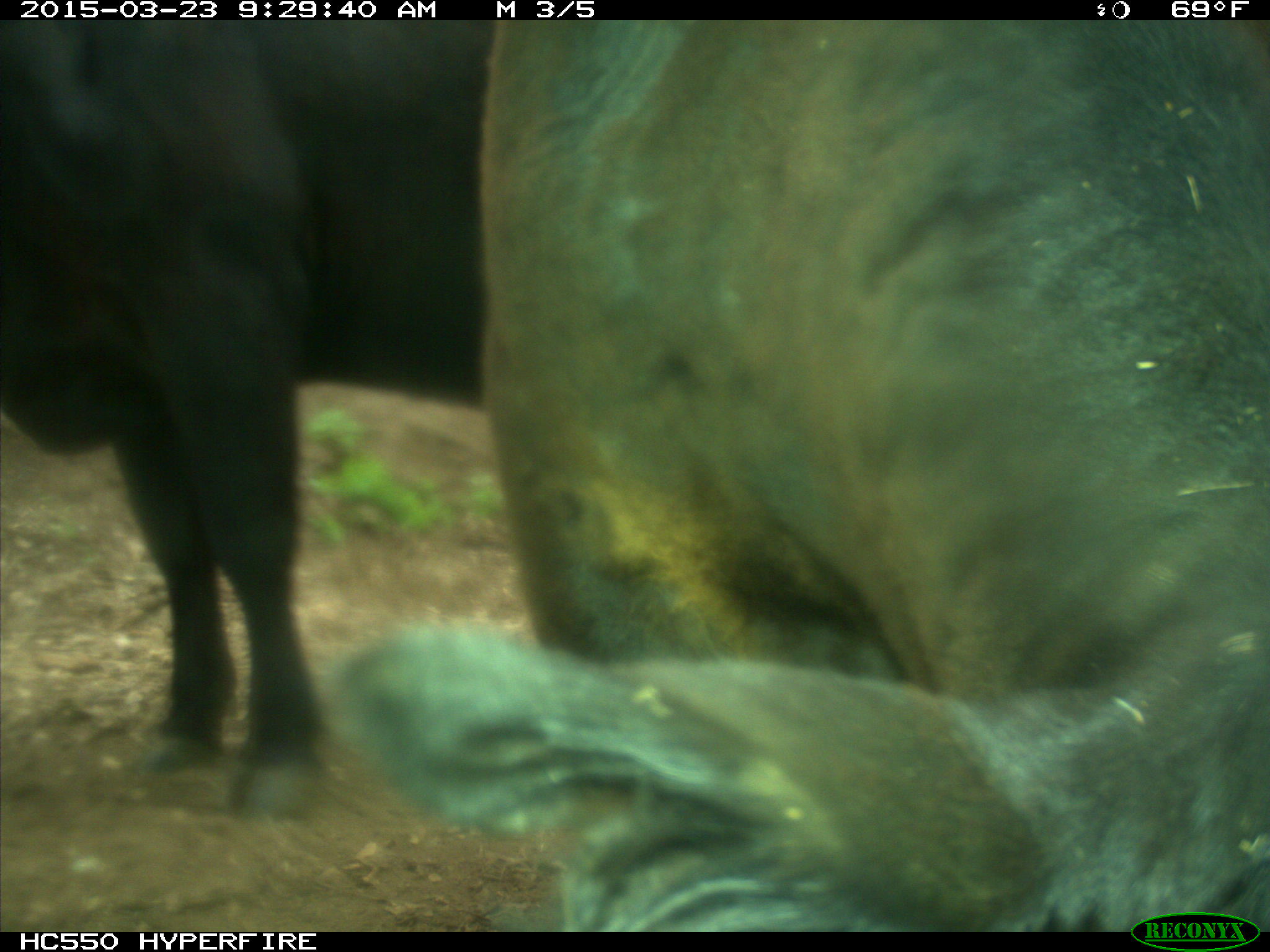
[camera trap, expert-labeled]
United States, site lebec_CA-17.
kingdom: Animalia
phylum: Chordata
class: Mammalia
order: Artiodactyla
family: Bovidae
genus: Bos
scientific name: Bos taurus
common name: domestic cow